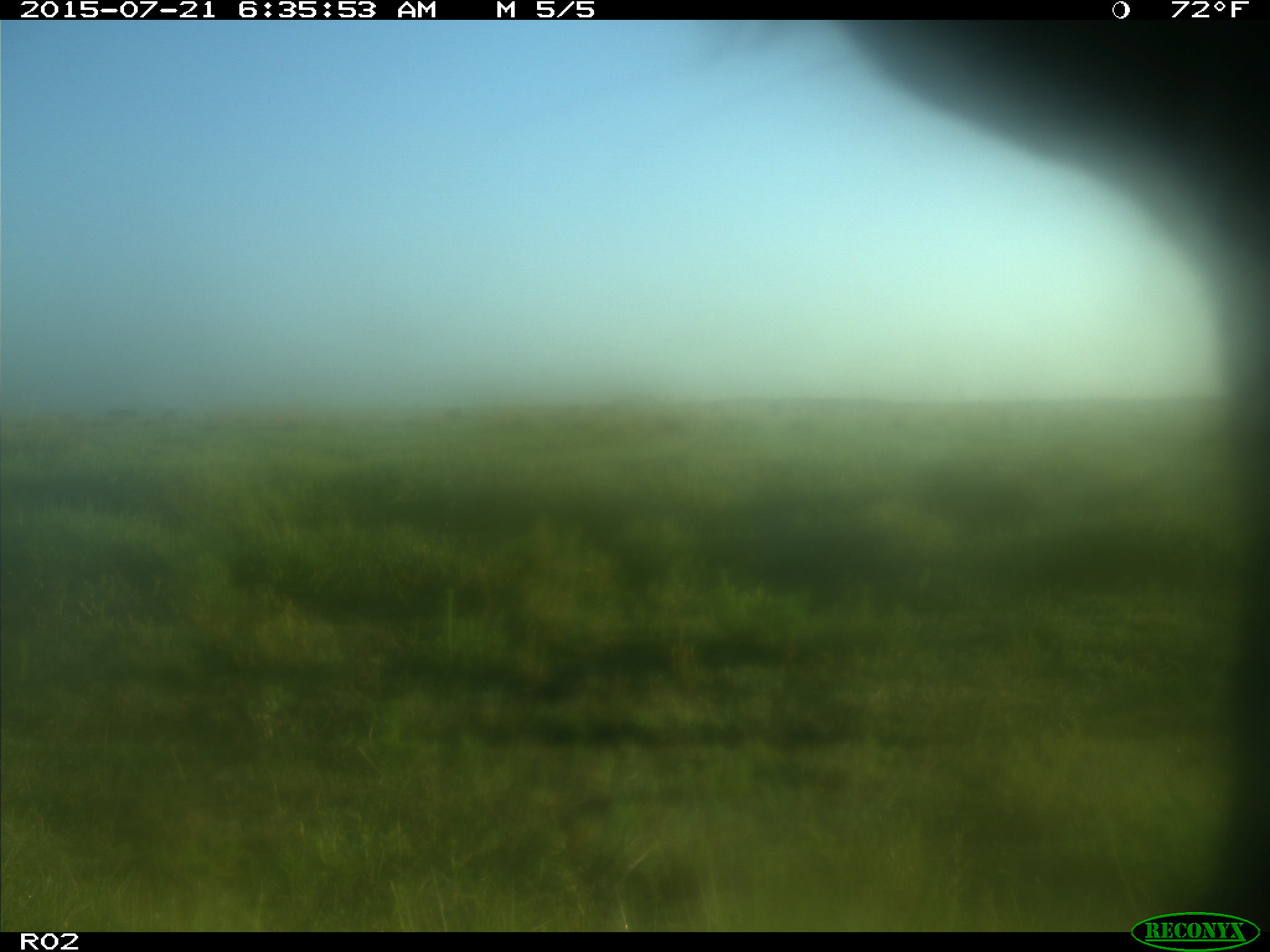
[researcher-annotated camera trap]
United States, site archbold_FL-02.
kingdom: Animalia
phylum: Chordata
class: Mammalia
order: Artiodactyla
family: Bovidae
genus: Bos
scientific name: Bos taurus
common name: domestic cow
Bos taurus (domestic cow).